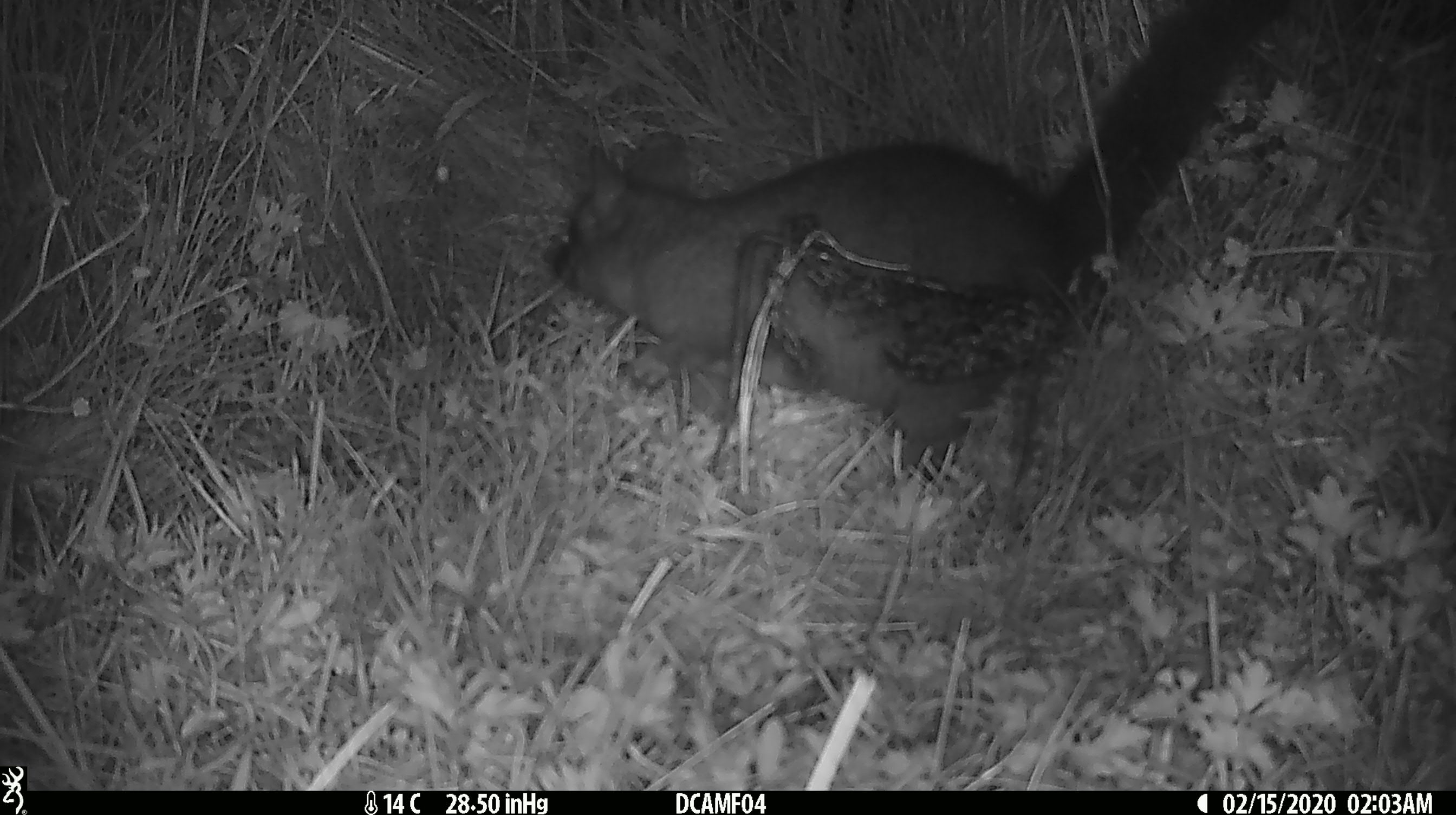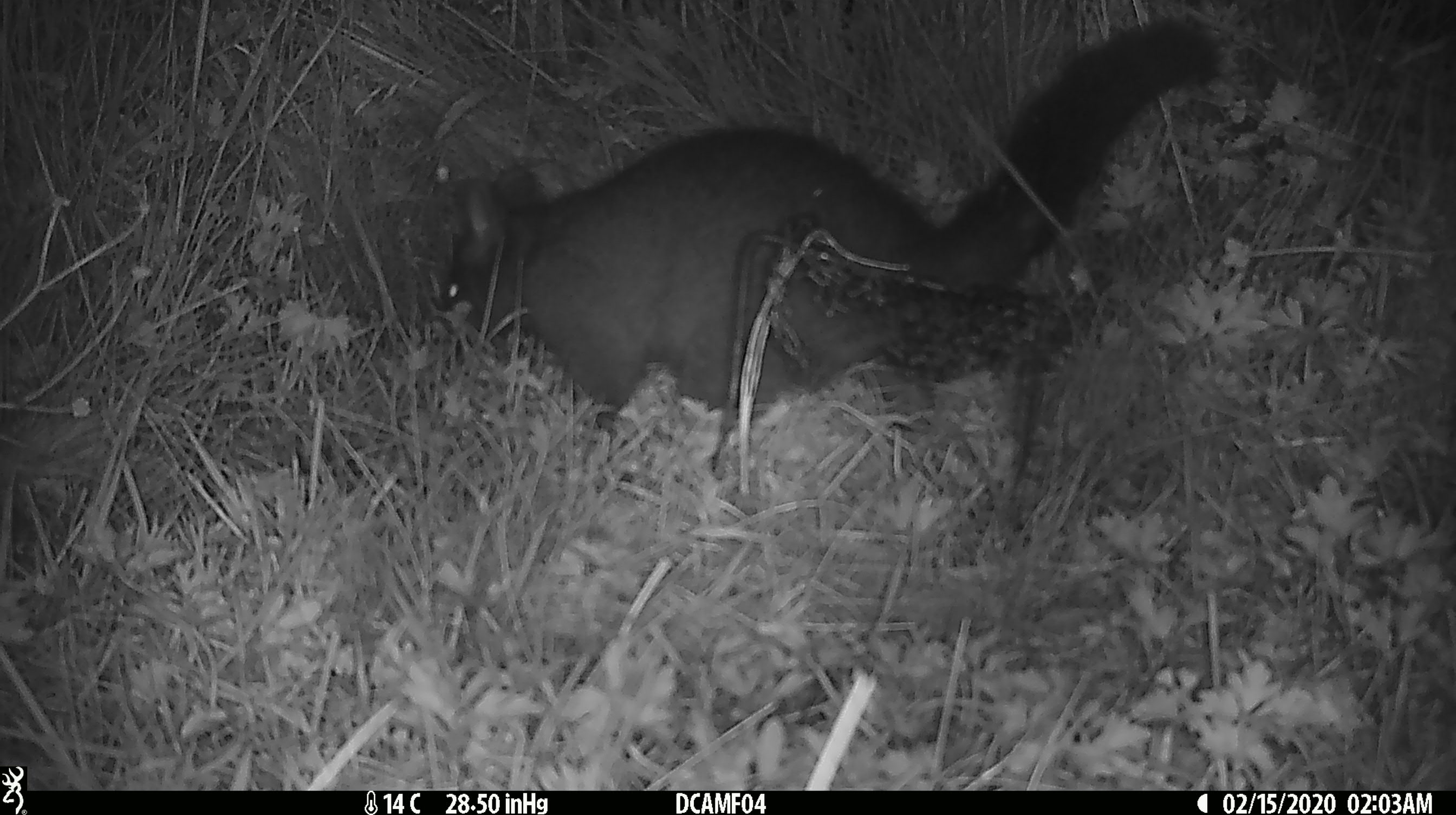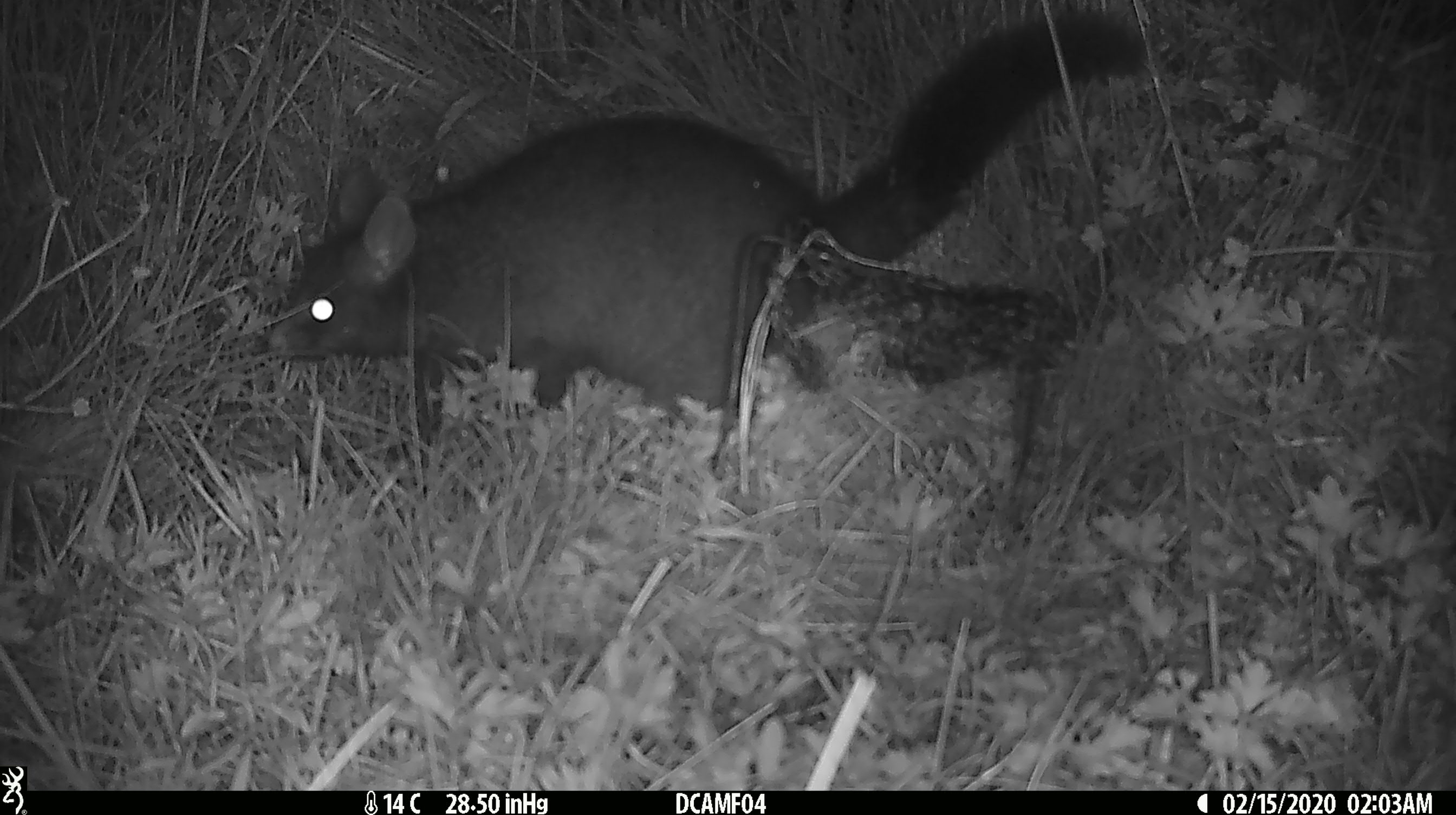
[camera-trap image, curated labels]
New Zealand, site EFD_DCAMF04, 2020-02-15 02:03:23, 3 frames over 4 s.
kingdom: Animalia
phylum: Chordata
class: Mammalia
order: Diprotodontia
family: Phalangeridae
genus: Trichosurus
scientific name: Trichosurus vulpecula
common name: common brushtail possum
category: possum